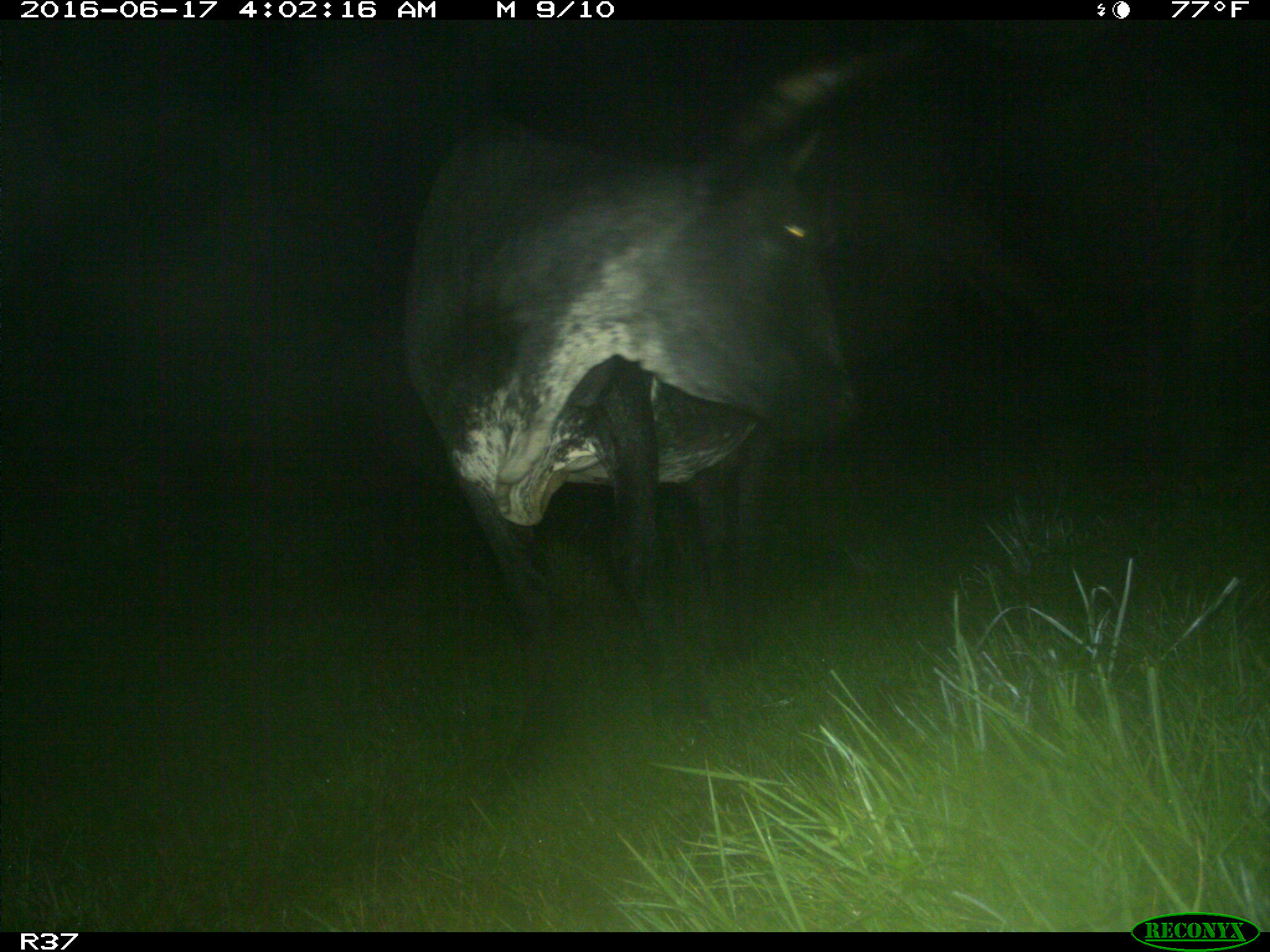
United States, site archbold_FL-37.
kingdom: Animalia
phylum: Chordata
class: Mammalia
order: Artiodactyla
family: Bovidae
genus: Bos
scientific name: Bos taurus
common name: domestic cow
Bos taurus (domestic cow).